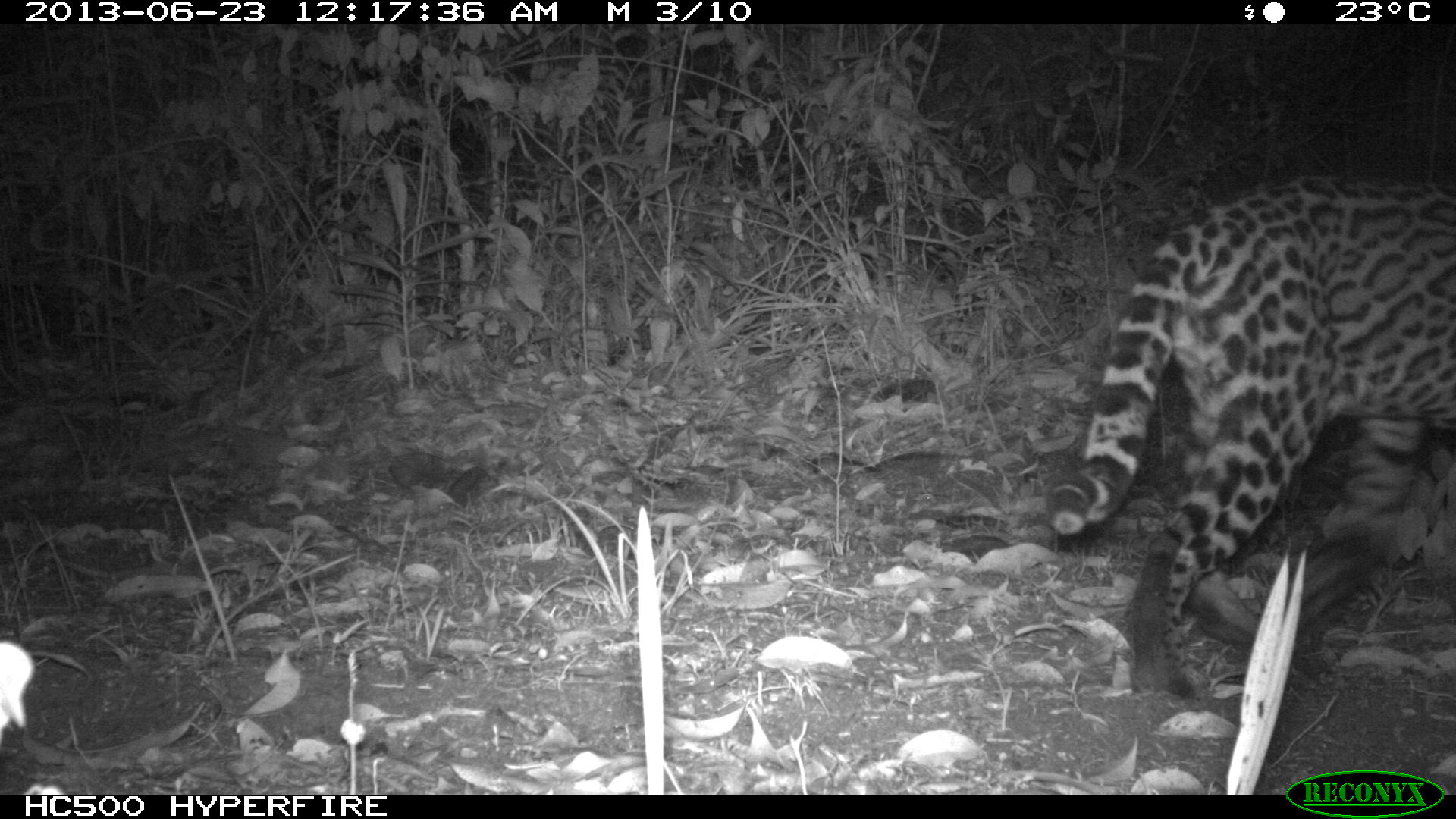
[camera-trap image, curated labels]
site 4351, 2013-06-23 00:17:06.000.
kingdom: Animalia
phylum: Chordata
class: Mammalia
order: Carnivora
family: Felidae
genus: Leopardus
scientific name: Leopardus pardalis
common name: ocelot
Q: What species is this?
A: Leopardus pardalis (ocelot).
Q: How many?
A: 1.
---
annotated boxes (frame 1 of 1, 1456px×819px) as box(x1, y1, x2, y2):
leopardus pardalis: box(1044, 174, 1456, 702)